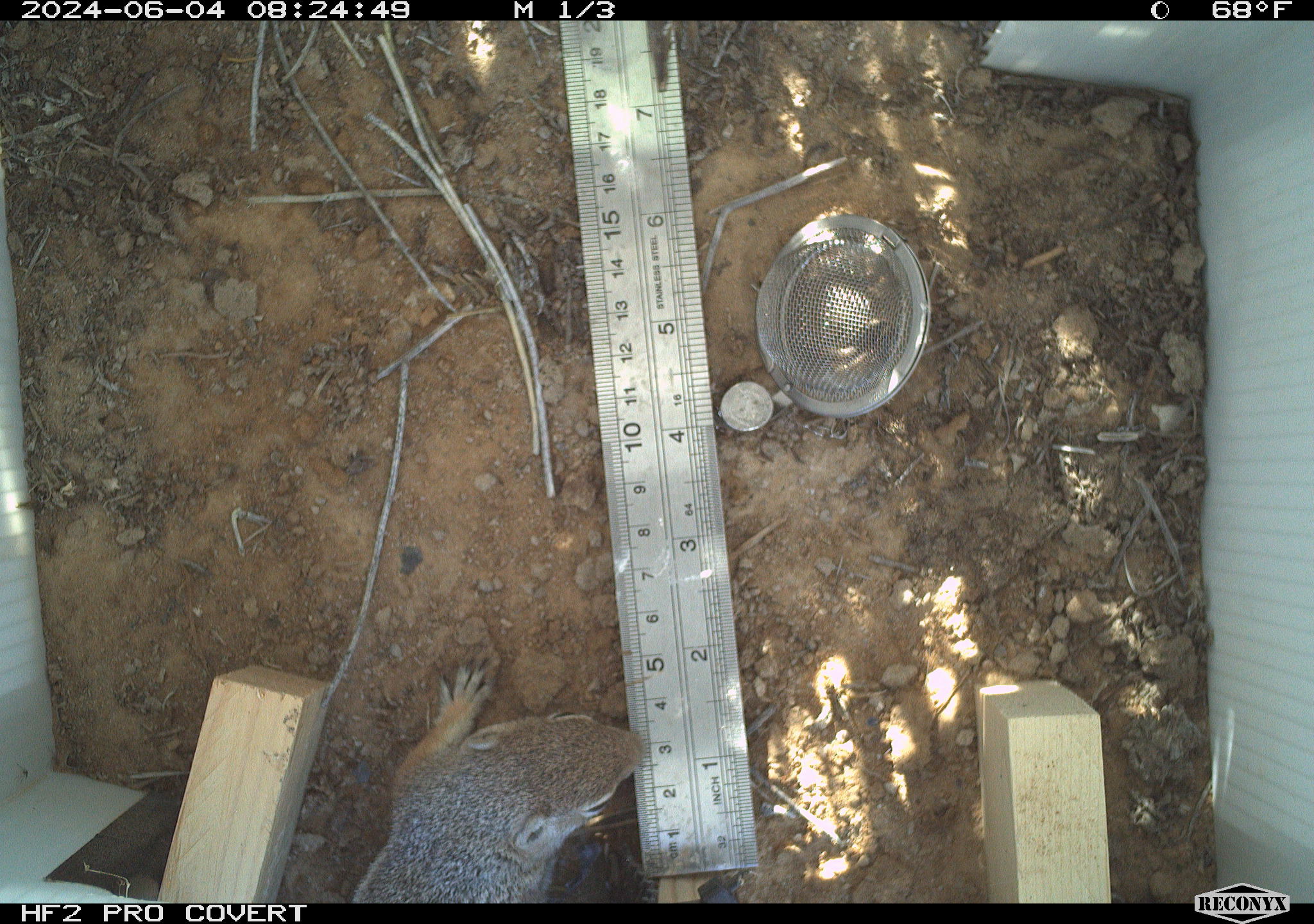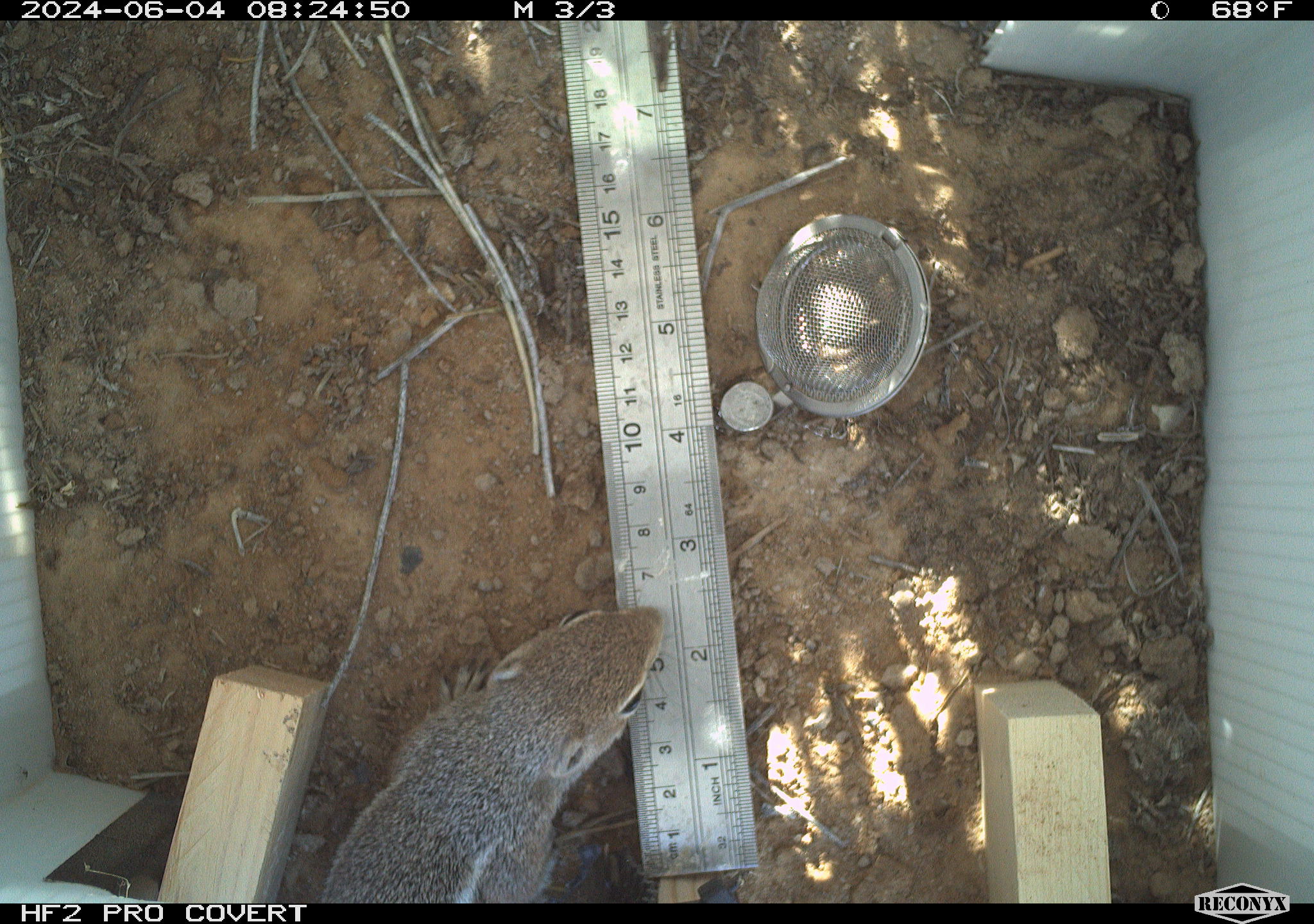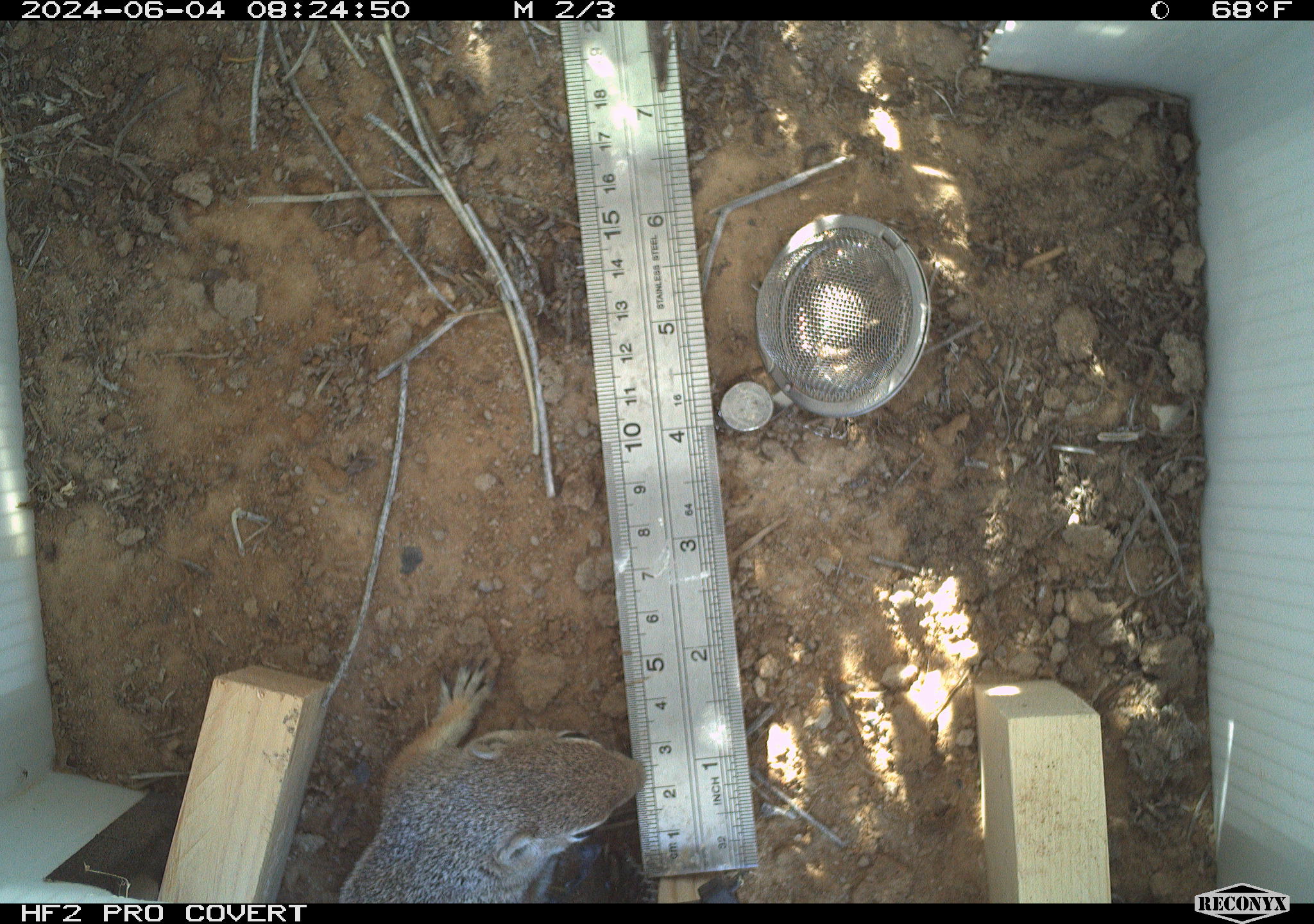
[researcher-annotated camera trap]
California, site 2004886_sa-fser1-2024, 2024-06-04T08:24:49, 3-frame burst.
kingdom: Animalia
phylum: Chordata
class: Mammalia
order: Rodentia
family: Sciuridae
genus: Ammospermophilus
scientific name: Ammospermophilus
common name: antelope ground squirrels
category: ammospermophilus species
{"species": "ammospermophilus species (antelope ground squirrels) (Ammospermophilus)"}